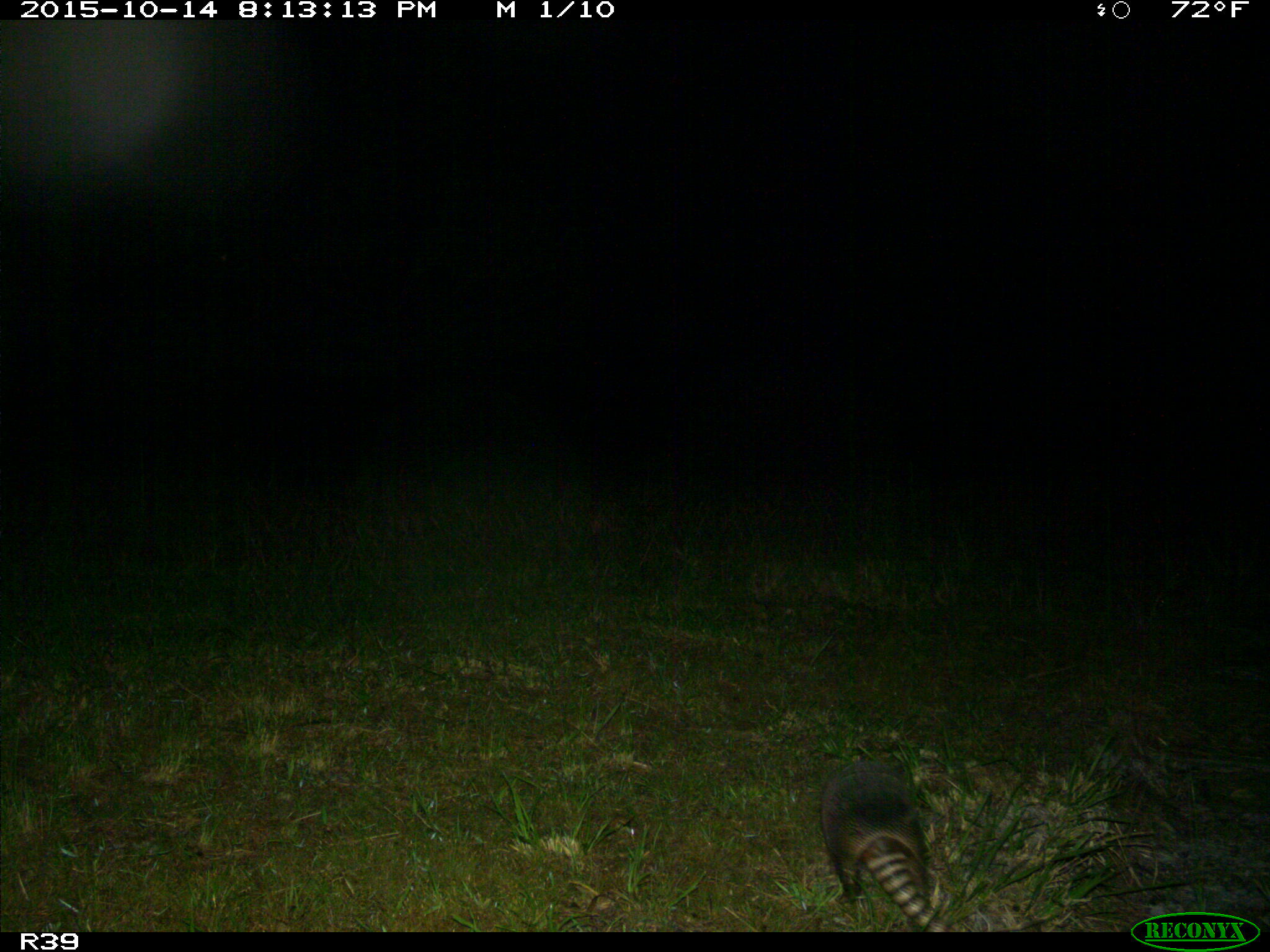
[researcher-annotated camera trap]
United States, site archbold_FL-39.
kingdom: Animalia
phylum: Chordata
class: Mammalia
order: Cingulata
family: Dasypodidae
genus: Dasypus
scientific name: Dasypus novemcinctus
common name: nine-banded armadillo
Dasypus novemcinctus (nine-banded armadillo).